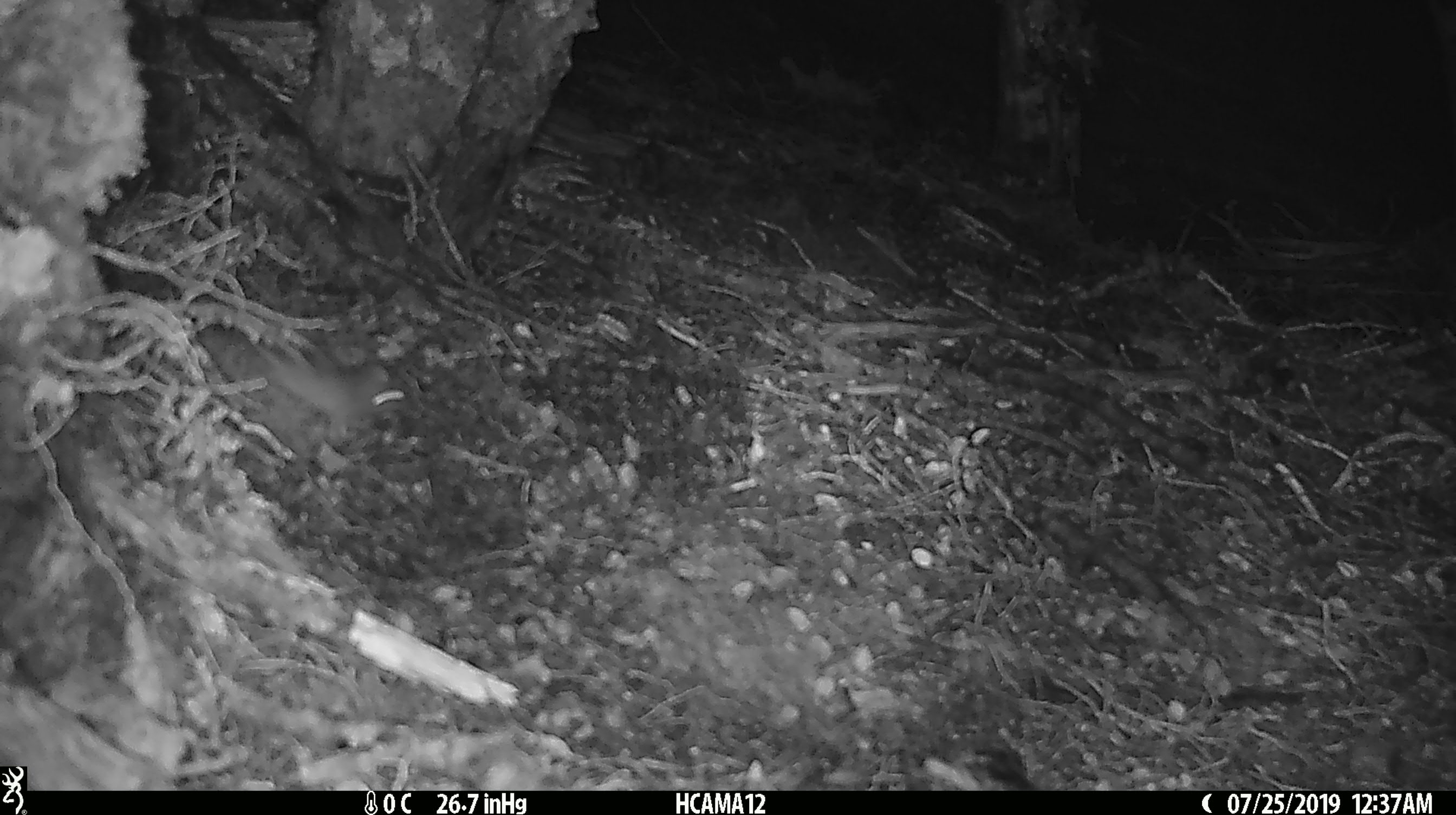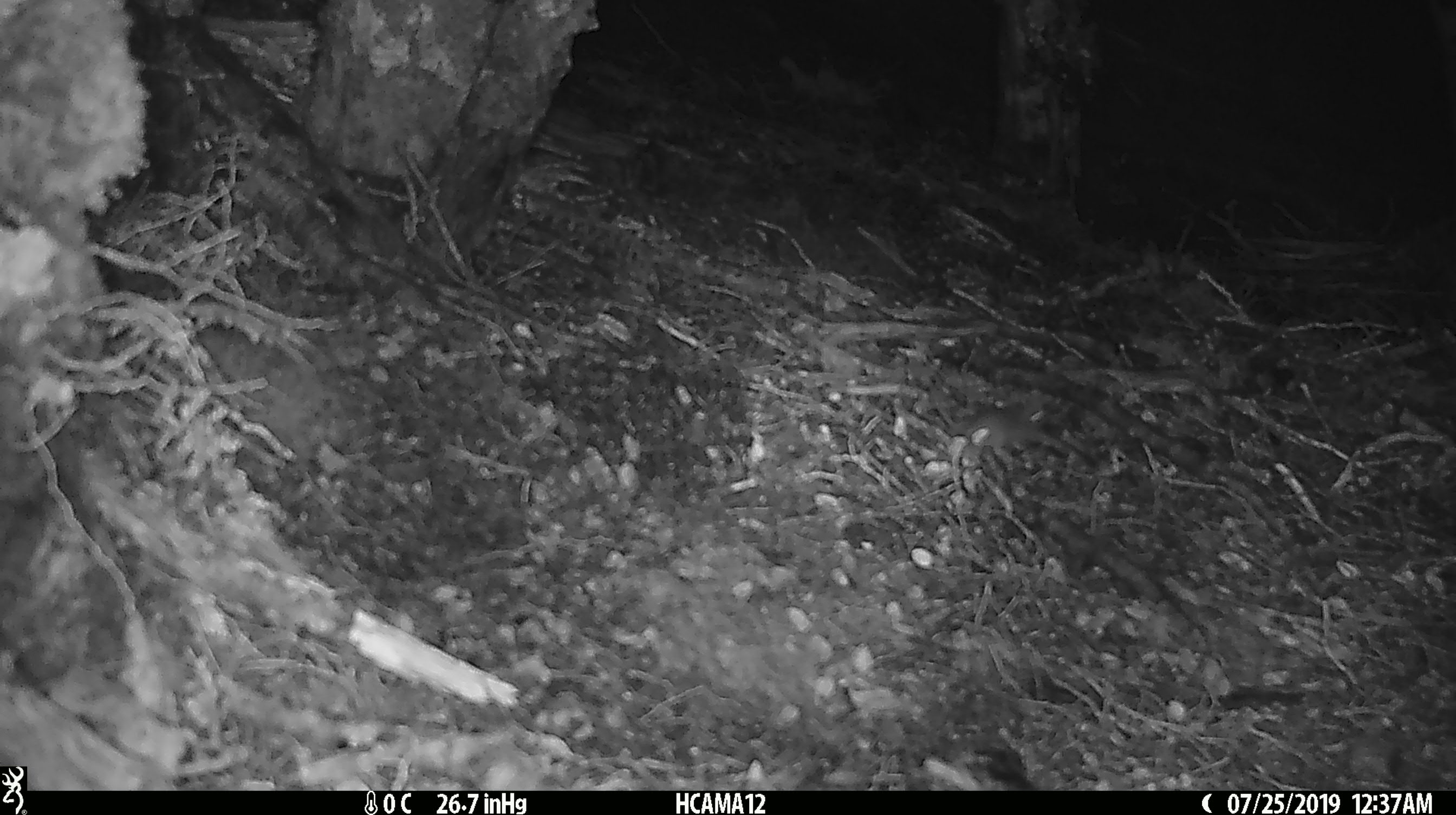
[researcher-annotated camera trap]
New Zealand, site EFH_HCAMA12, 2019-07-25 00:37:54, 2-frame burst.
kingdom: Animalia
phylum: Chordata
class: Mammalia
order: Rodentia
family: Muridae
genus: Mus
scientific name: Mus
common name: mouse